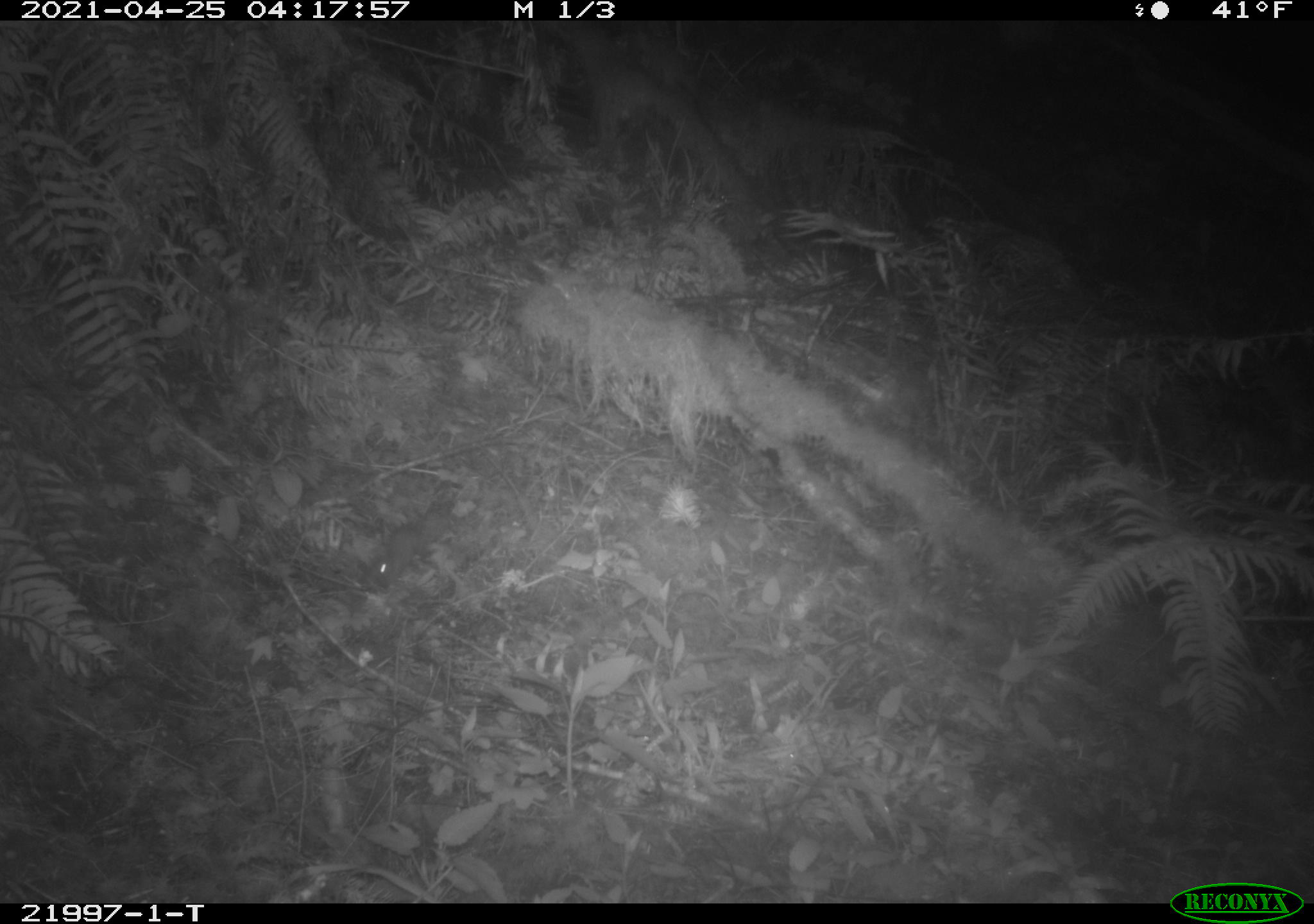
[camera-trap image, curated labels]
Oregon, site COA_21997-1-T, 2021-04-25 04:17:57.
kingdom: Animalia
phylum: Chordata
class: Mammalia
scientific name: Mammalia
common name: small mammal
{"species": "small mammal (Mammalia)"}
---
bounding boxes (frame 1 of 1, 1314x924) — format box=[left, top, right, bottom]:
small mammal: box=[350, 484, 490, 613]